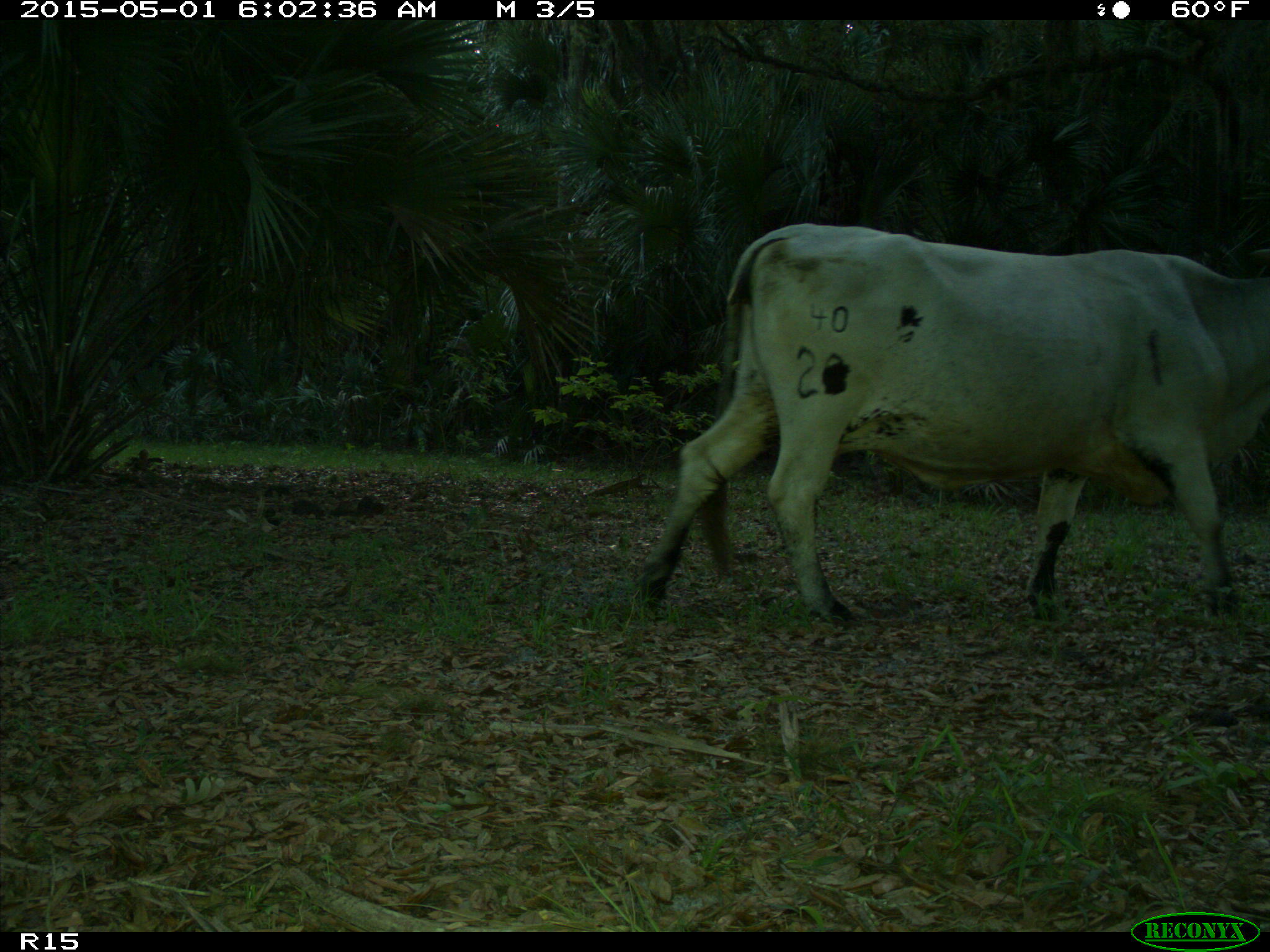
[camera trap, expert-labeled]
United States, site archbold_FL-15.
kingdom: Animalia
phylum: Chordata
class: Mammalia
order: Artiodactyla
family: Bovidae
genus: Bos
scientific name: Bos taurus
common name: domestic cow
Bos taurus (domestic cow).